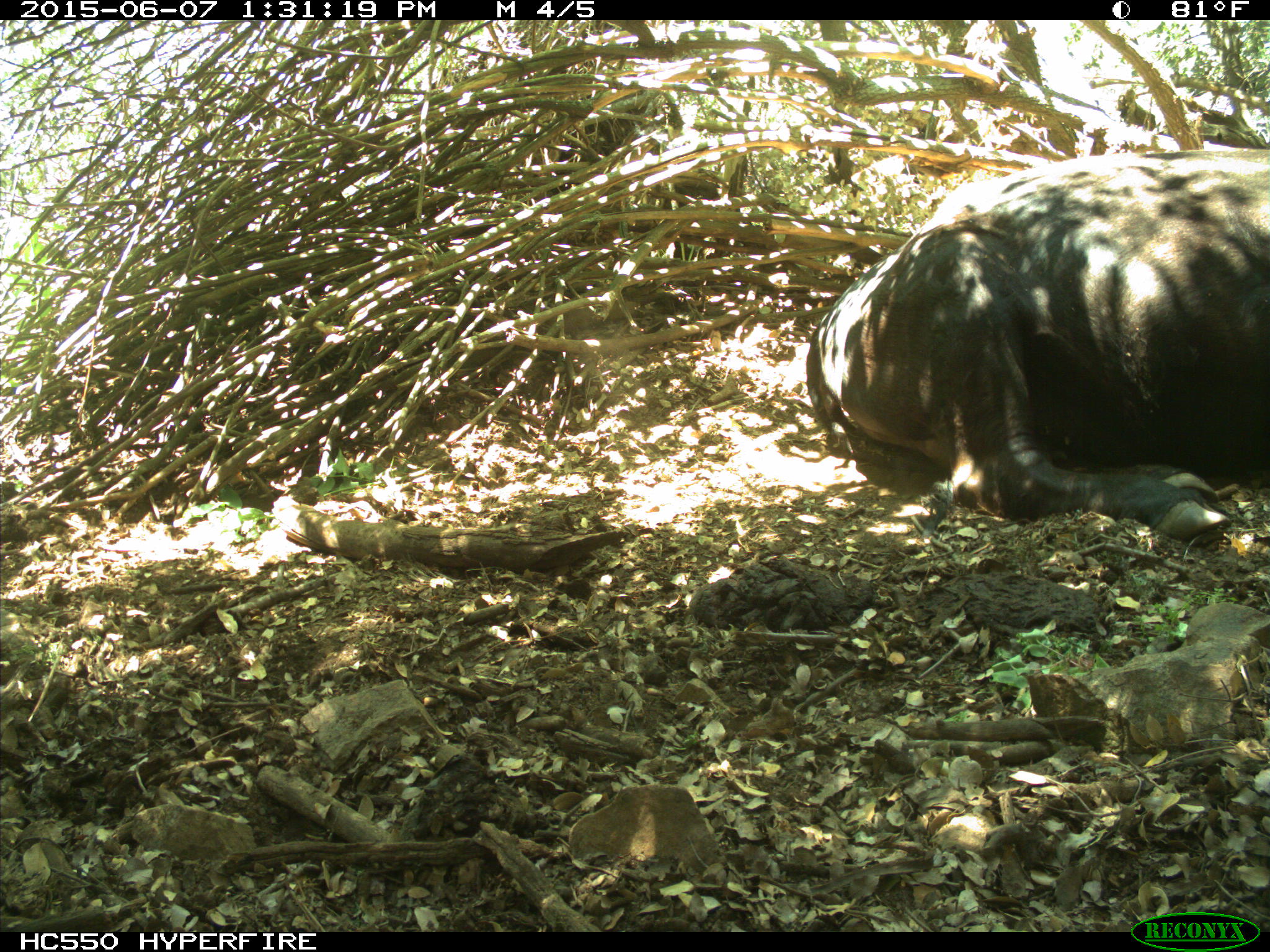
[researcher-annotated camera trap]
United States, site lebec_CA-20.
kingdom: Animalia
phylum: Chordata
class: Mammalia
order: Artiodactyla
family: Bovidae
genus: Bos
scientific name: Bos taurus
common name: domestic cow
Bos taurus (domestic cow).